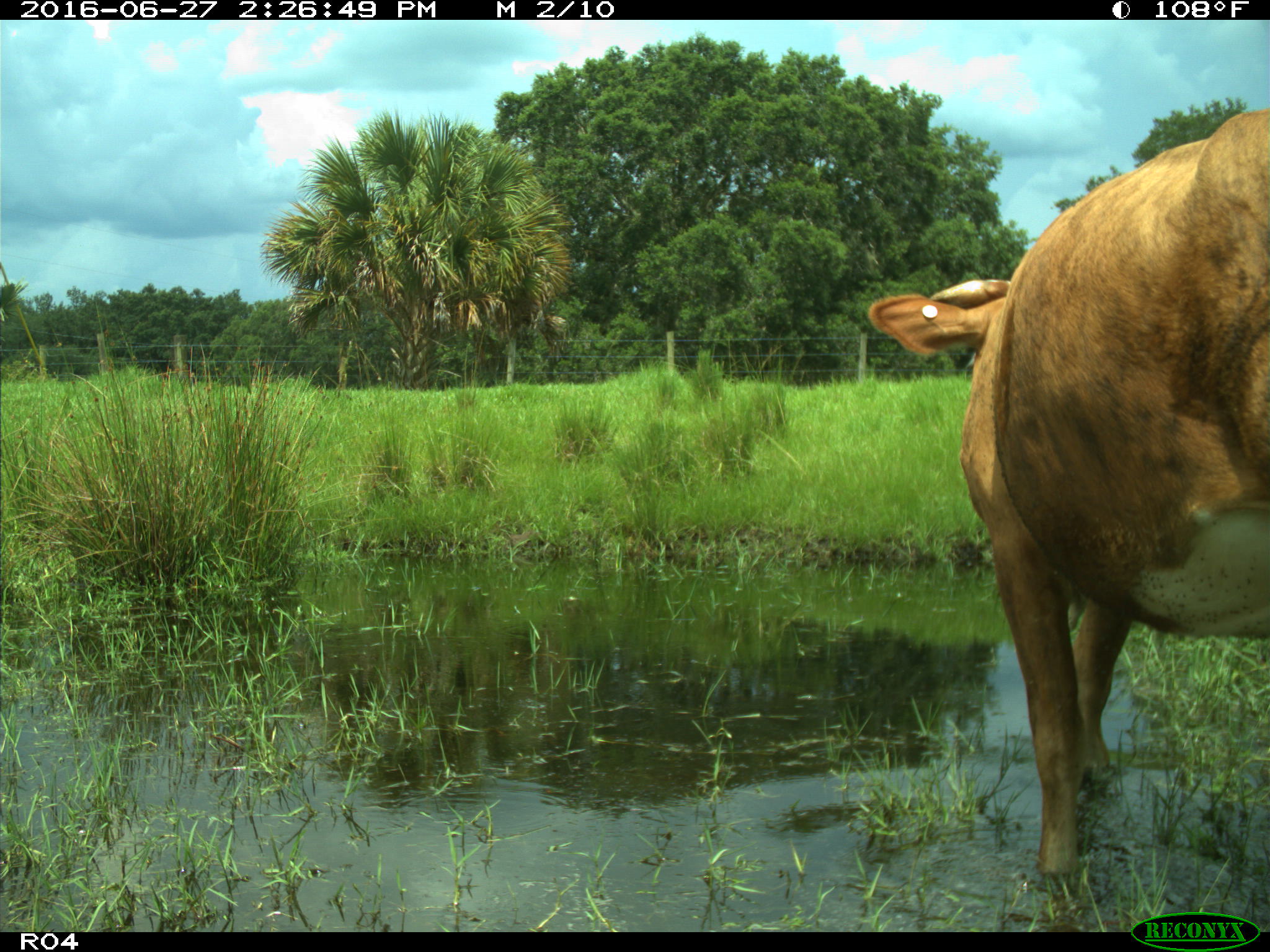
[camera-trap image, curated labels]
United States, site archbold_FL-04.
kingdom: Animalia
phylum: Chordata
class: Mammalia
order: Artiodactyla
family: Bovidae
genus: Bos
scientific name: Bos taurus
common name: domestic cow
Bos taurus (domestic cow).